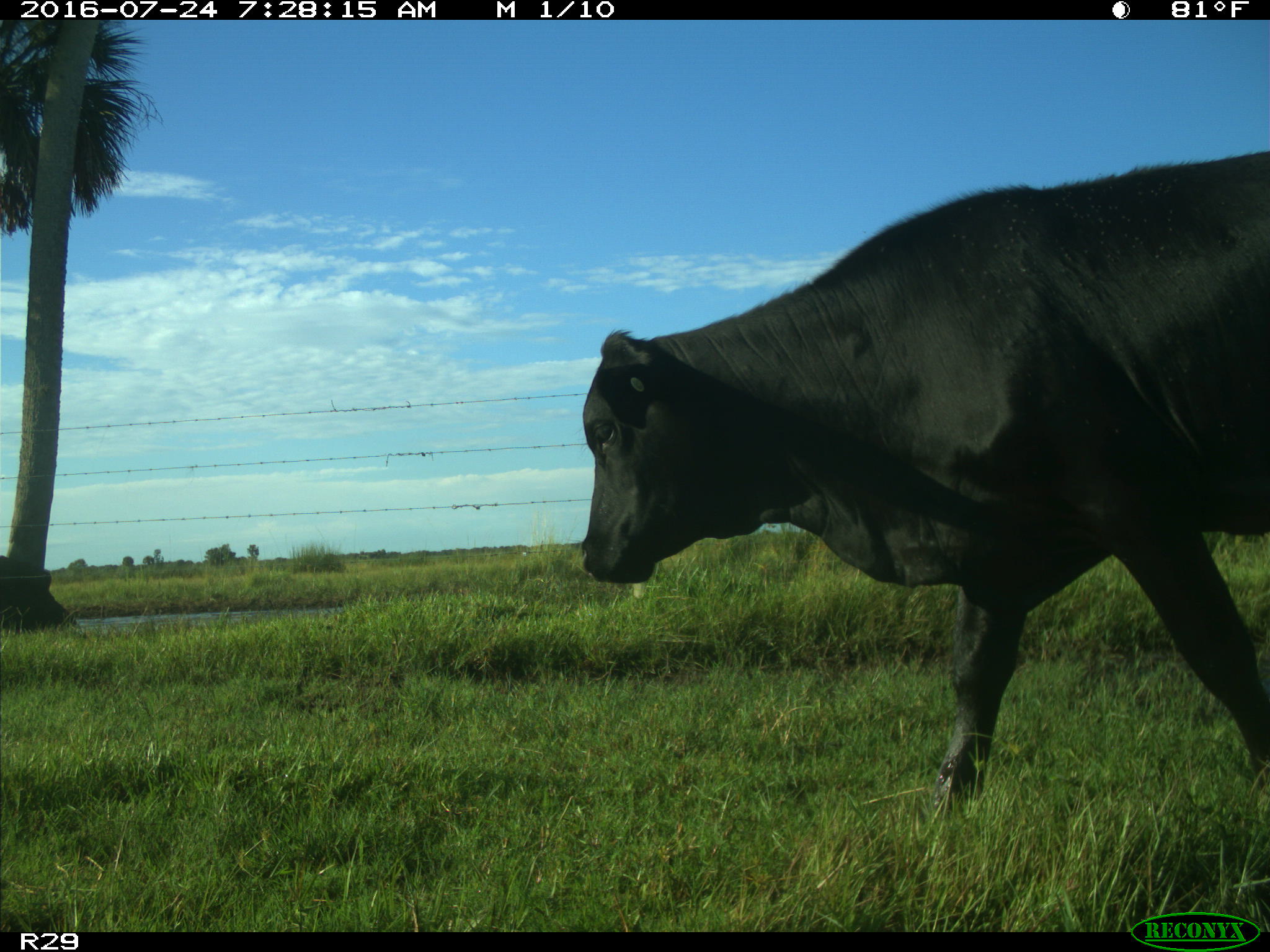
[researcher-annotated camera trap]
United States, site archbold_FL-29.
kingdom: Animalia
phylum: Chordata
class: Mammalia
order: Artiodactyla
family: Bovidae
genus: Bos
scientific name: Bos taurus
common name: domestic cow